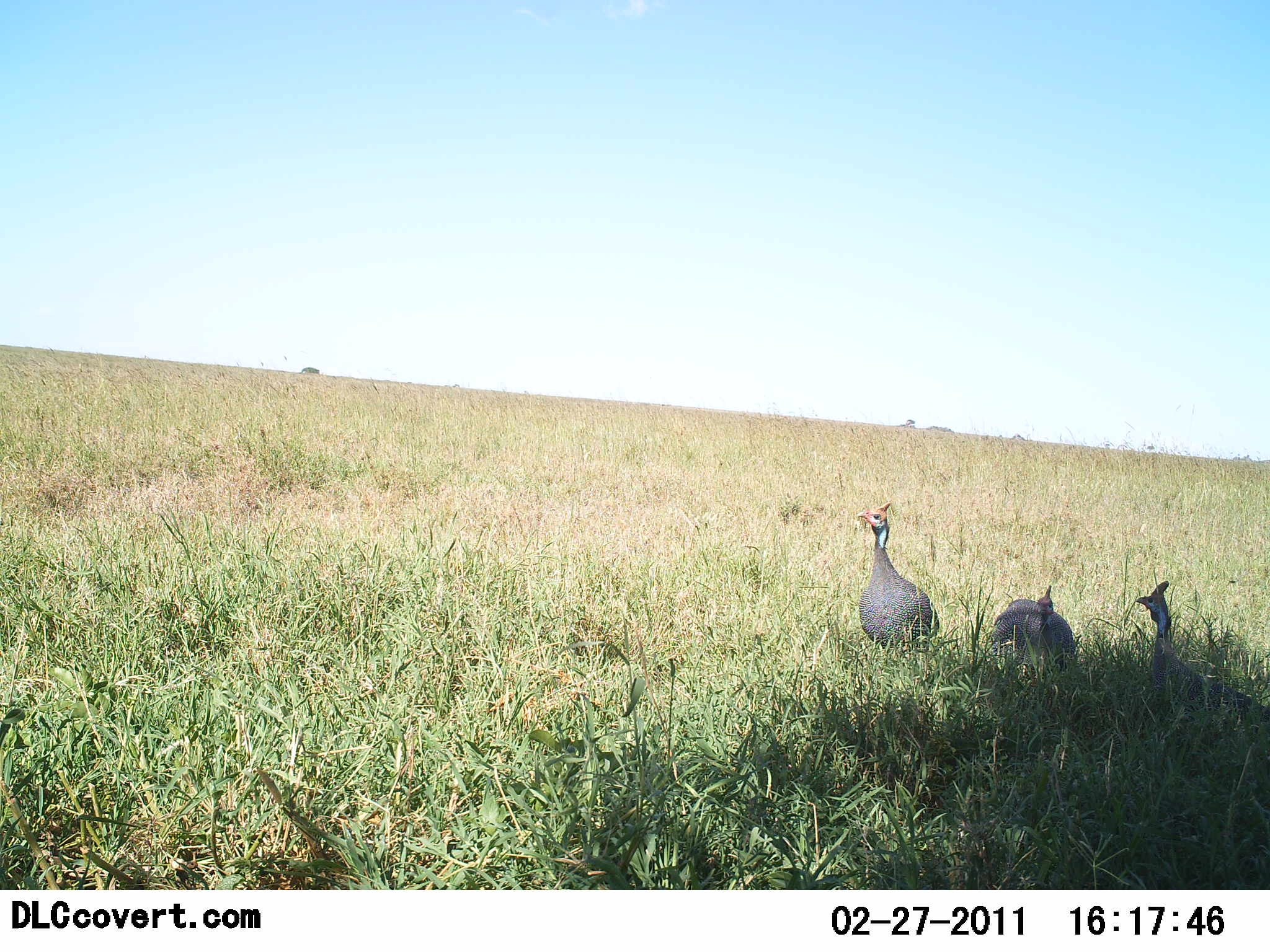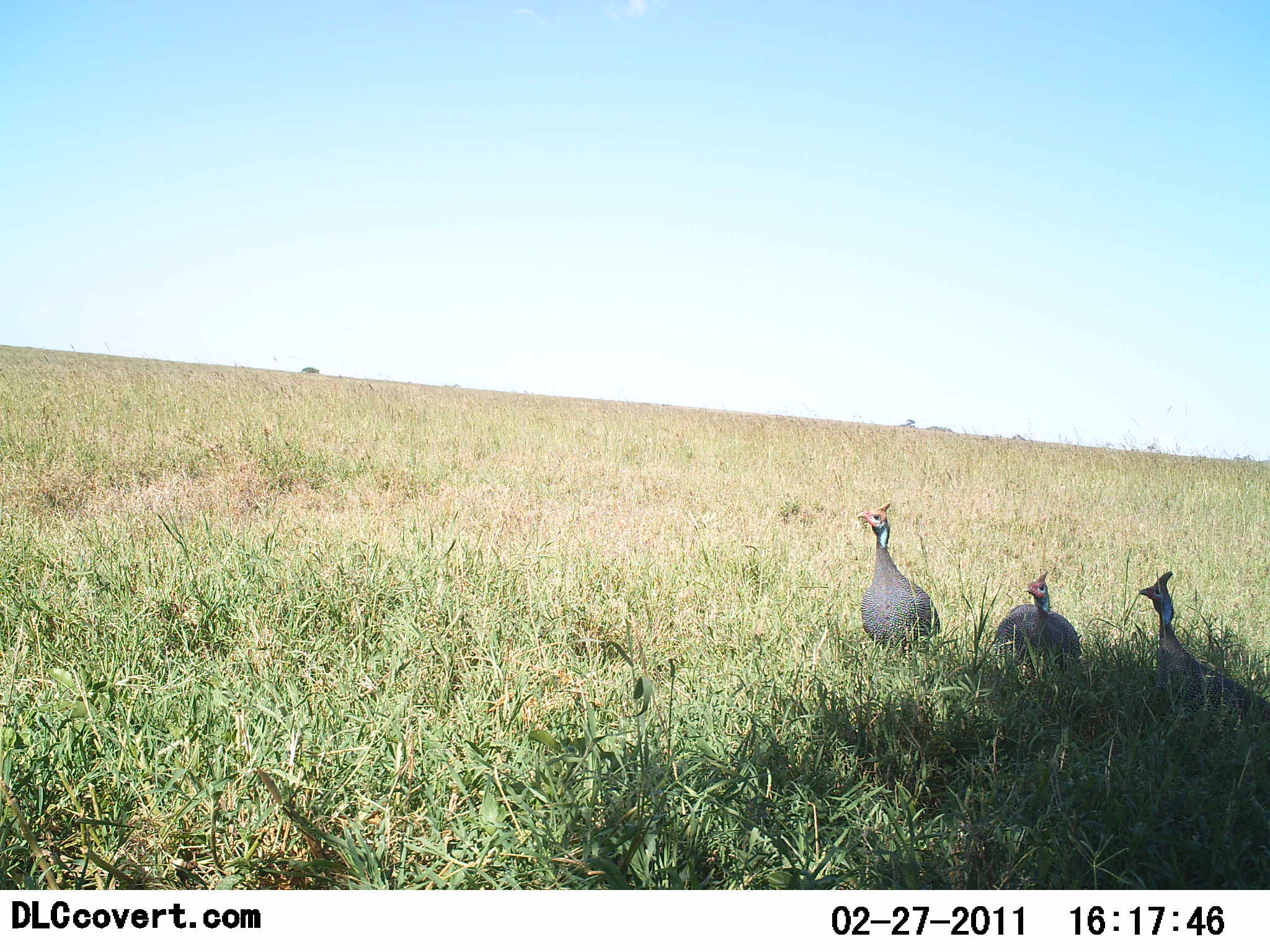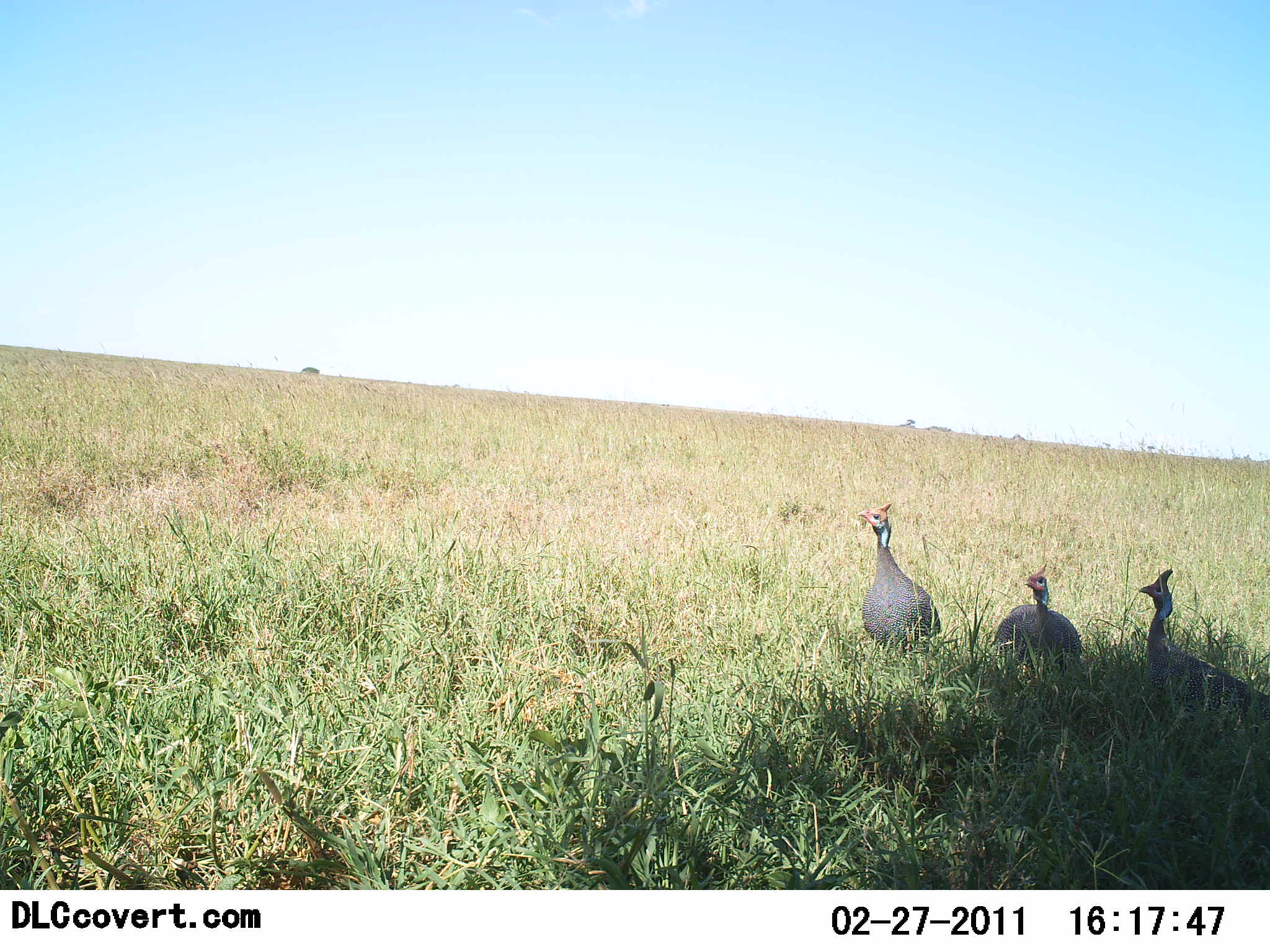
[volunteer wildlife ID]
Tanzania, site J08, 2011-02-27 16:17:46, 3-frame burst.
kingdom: Animalia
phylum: Chordata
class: Aves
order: Galliformes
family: Numididae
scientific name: Numididae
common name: guinea fowl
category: guineafowl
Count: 3.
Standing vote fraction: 42%.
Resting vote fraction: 25%.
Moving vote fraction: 17%.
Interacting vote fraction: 8%.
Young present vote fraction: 0%.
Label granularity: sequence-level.